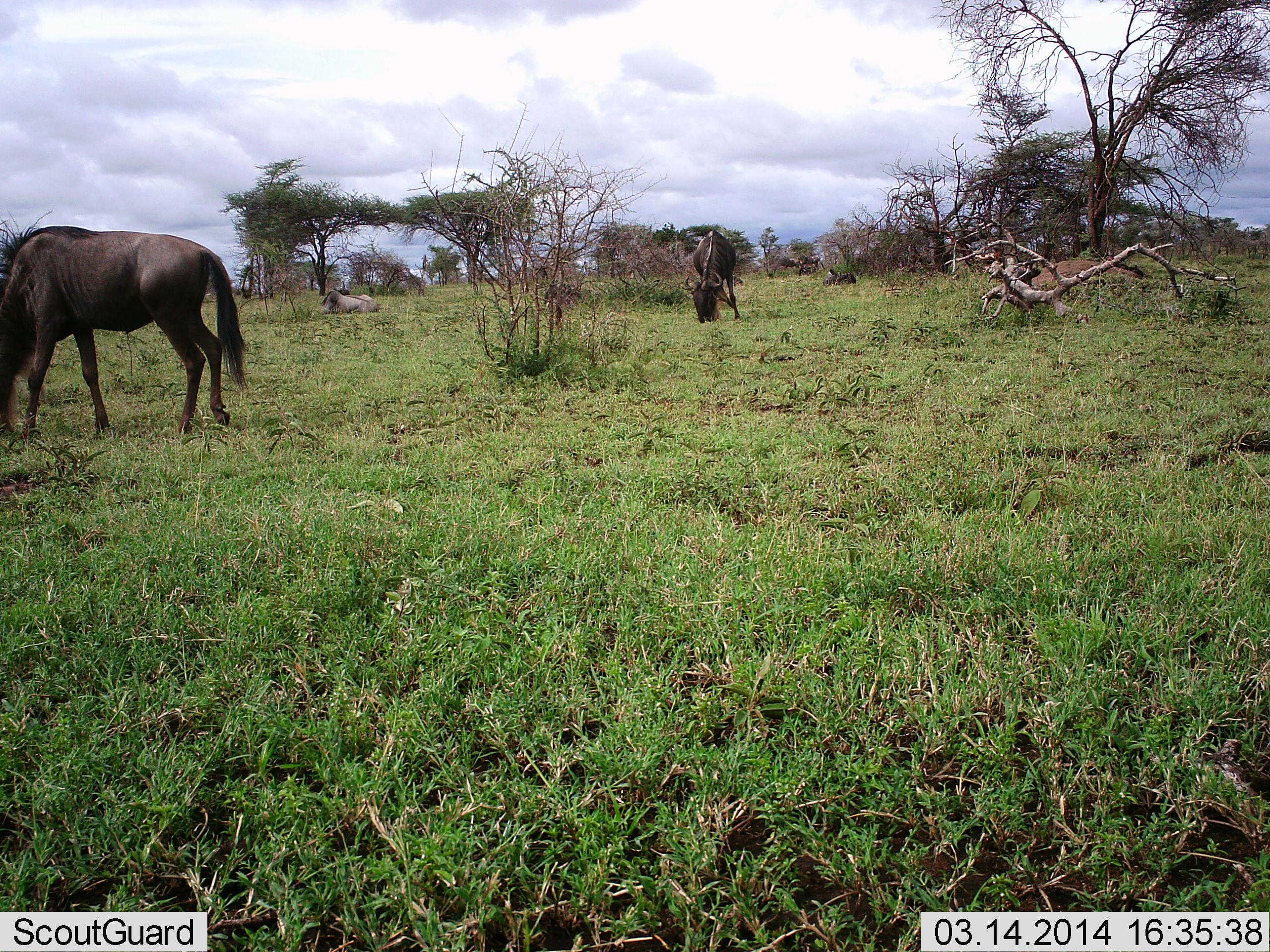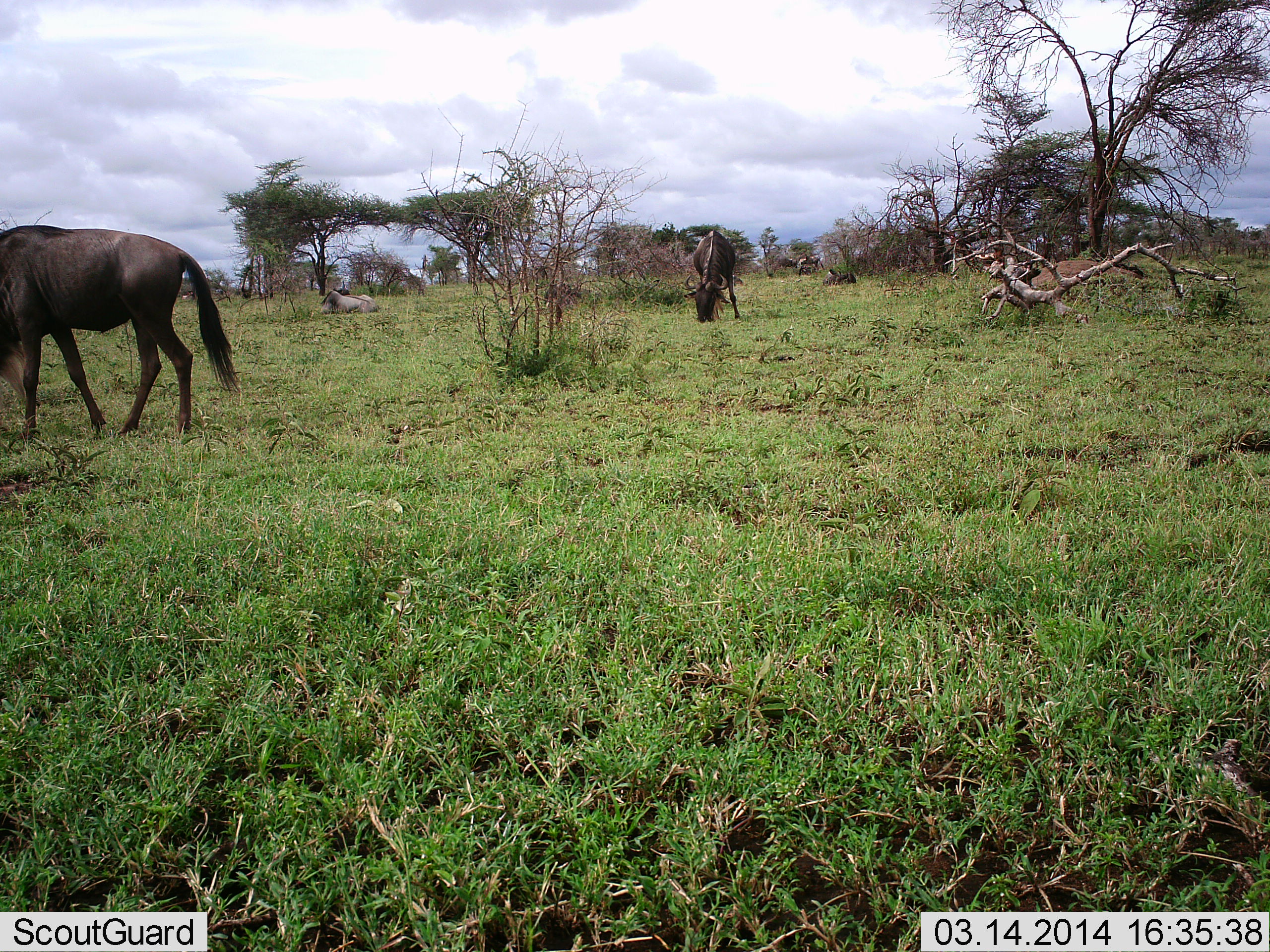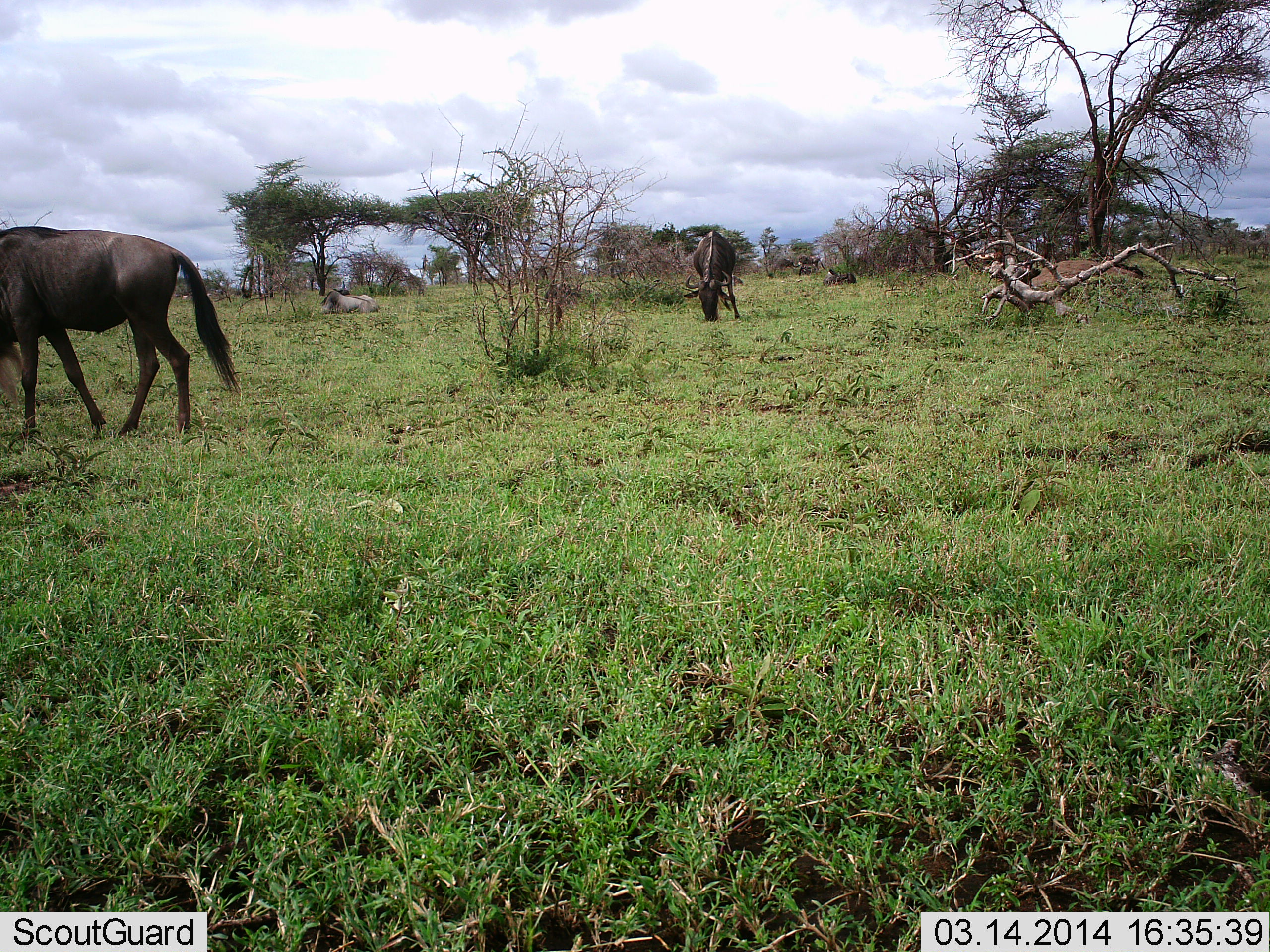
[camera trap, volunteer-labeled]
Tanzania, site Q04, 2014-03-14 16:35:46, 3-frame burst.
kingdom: Animalia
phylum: Chordata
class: Mammalia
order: Artiodactyla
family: Bovidae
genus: Connochaetes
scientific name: Connochaetes taurinus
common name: blue wildebeest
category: wildebeest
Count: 2.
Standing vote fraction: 36%.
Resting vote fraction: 36%.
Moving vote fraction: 0%.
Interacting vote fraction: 0%.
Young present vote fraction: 0%.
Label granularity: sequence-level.